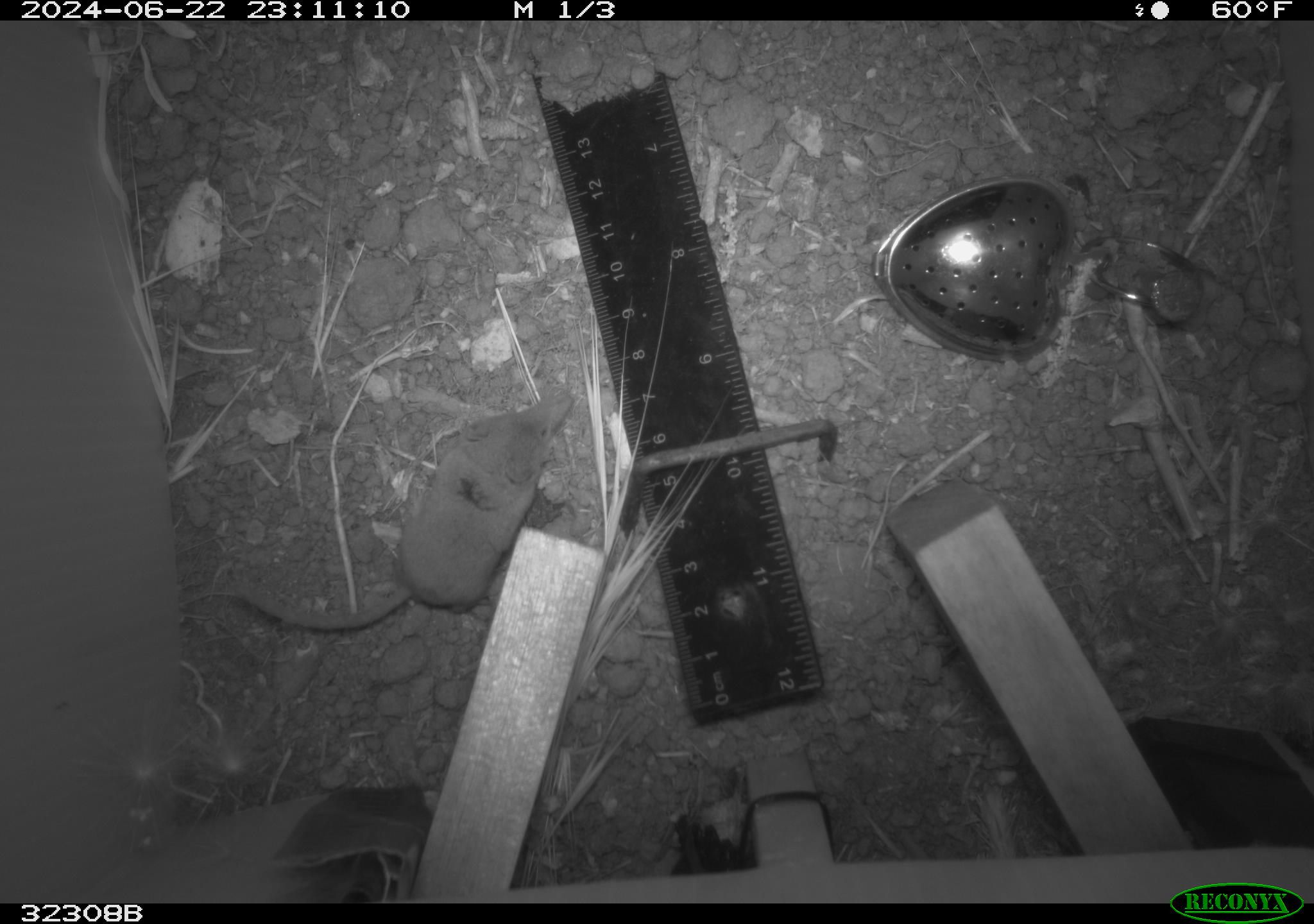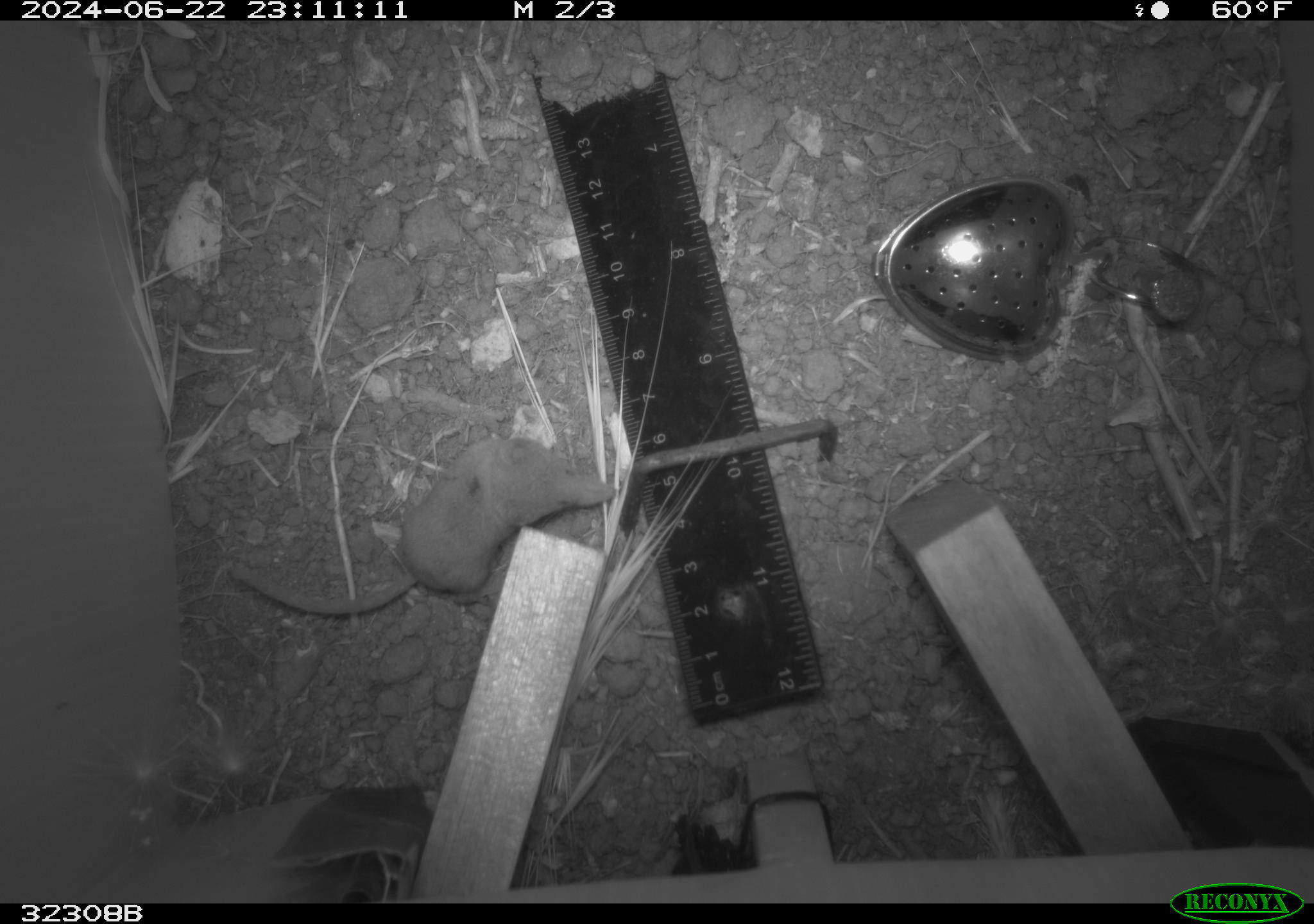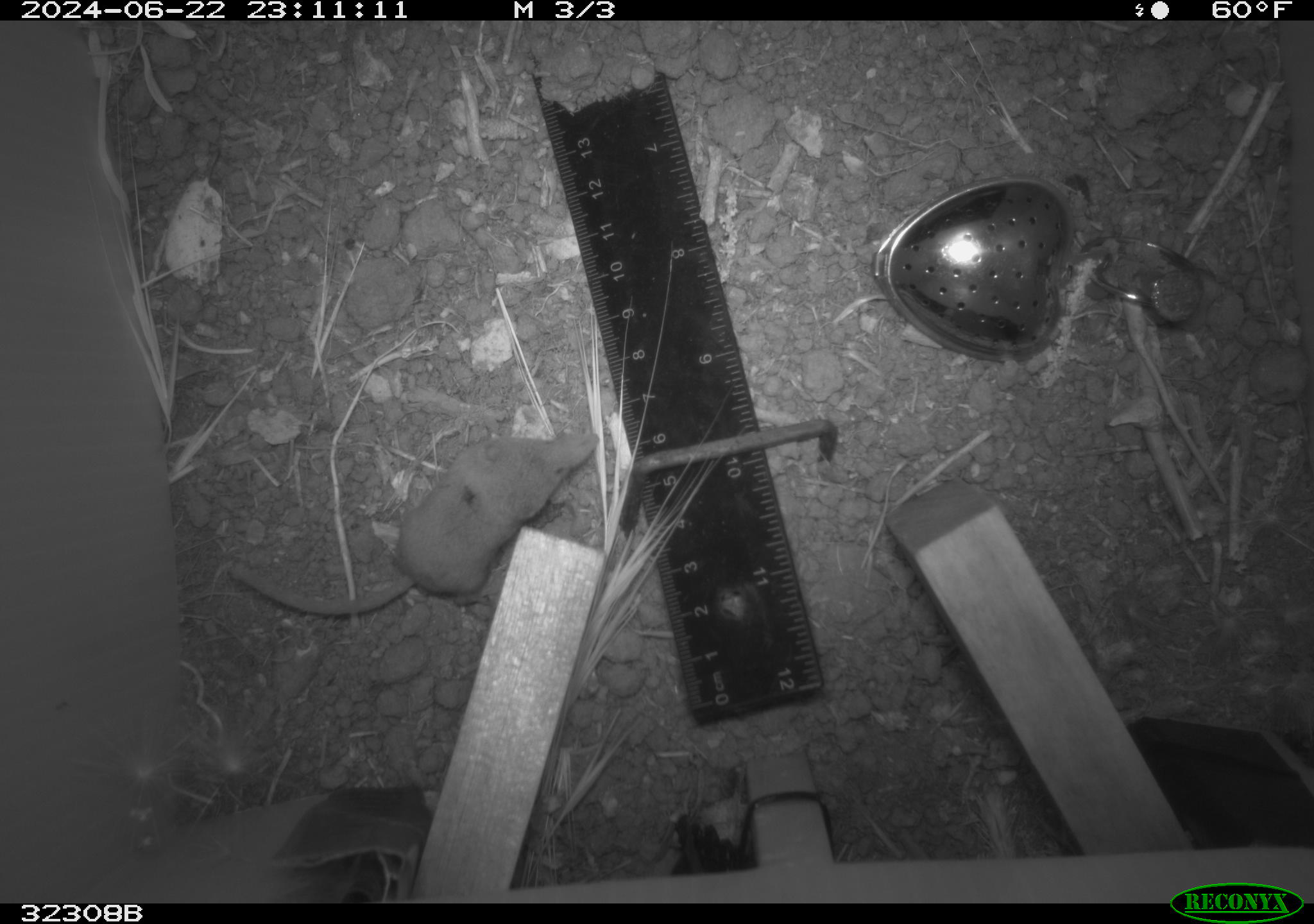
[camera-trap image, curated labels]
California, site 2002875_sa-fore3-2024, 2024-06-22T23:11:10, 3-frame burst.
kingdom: Animalia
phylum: Chordata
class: Mammalia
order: Eulipotyphla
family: Soricidae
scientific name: Soricidae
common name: shrews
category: soricidae family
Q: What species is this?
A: Soricidae family (shrews) (Soricidae).